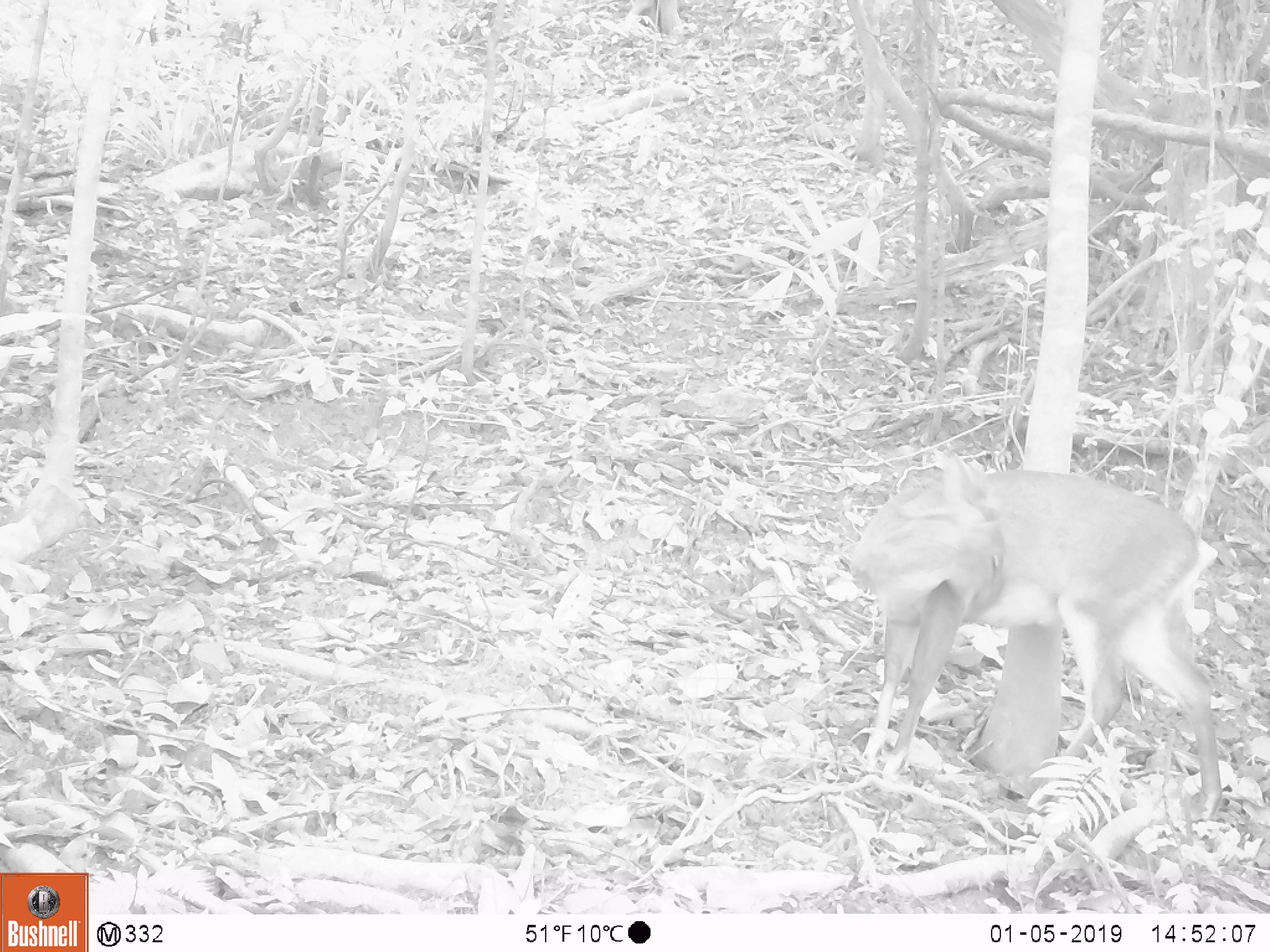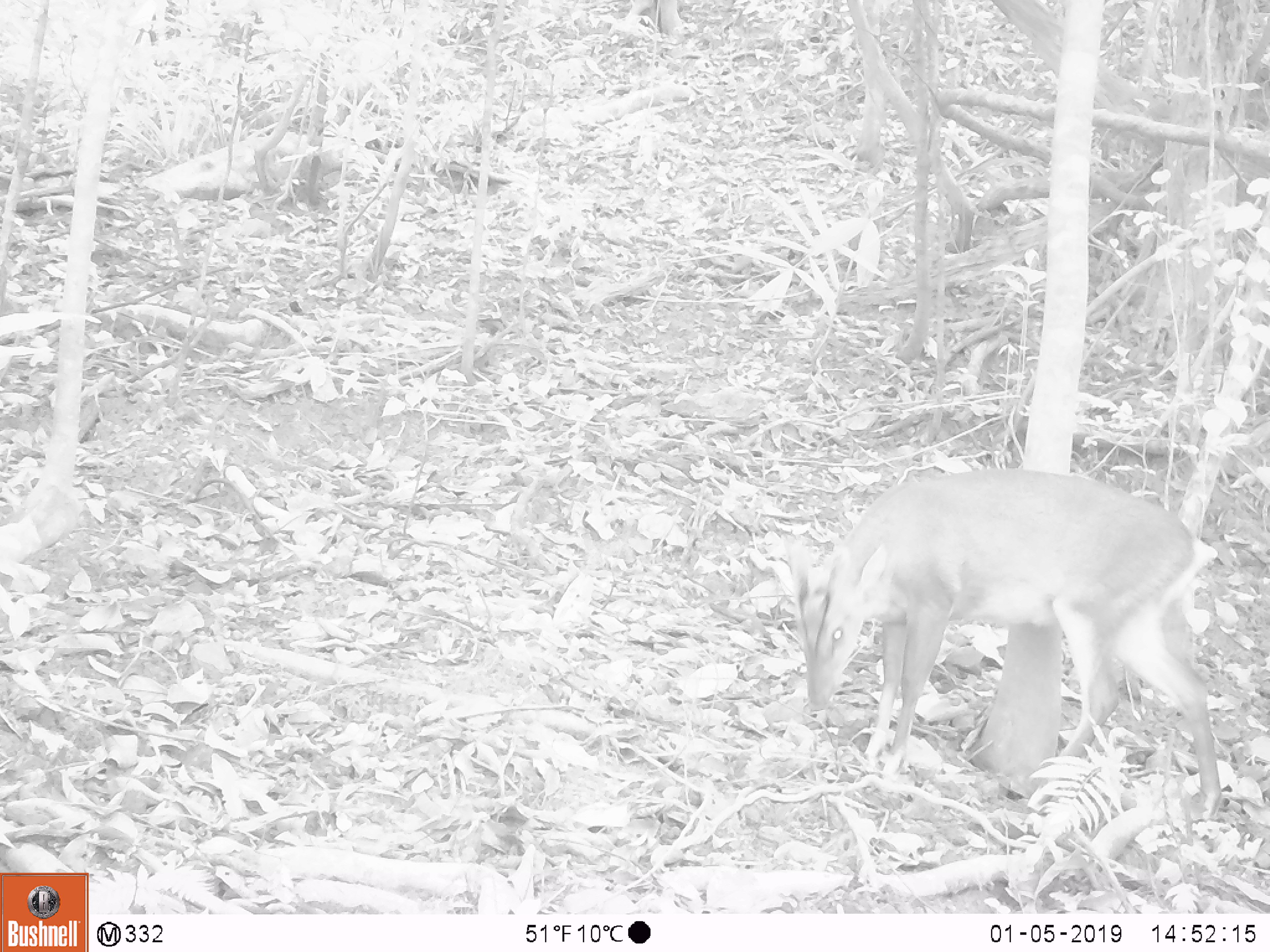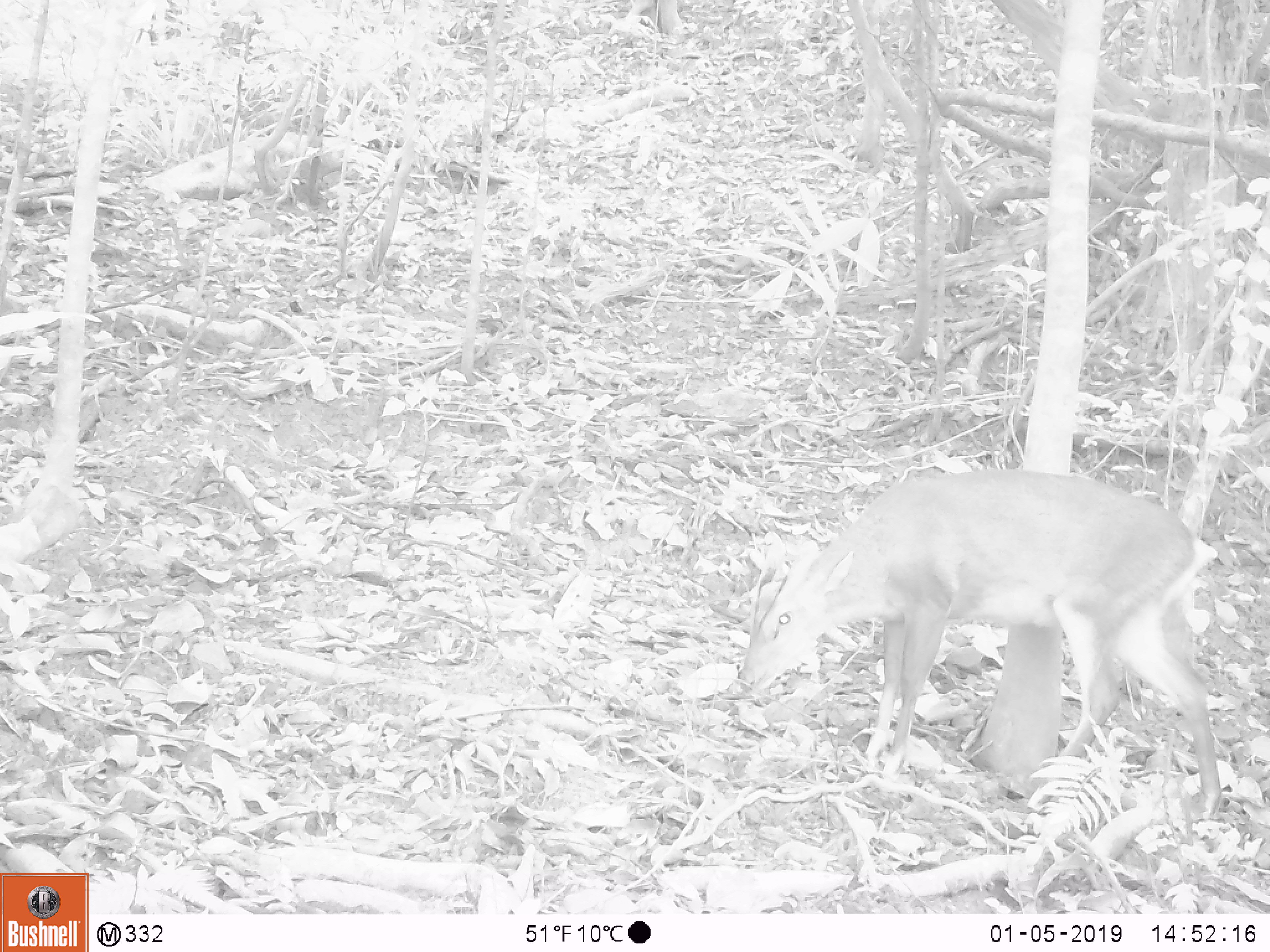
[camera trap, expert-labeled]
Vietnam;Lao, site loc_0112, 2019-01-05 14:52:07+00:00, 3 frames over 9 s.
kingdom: Animalia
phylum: Chordata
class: Mammalia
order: Artiodactyla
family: Cervidae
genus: Muntiacus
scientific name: Muntiacus vuquangensis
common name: large-antlered muntjac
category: large antlered muntjac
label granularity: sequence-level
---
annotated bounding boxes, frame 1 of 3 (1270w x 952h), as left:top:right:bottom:
large antlered muntjac: 838:463:1224:817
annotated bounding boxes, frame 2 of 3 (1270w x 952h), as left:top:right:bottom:
large antlered muntjac: 783:463:1220:804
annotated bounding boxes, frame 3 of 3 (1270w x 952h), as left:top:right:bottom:
large antlered muntjac: 732:463:1219:804